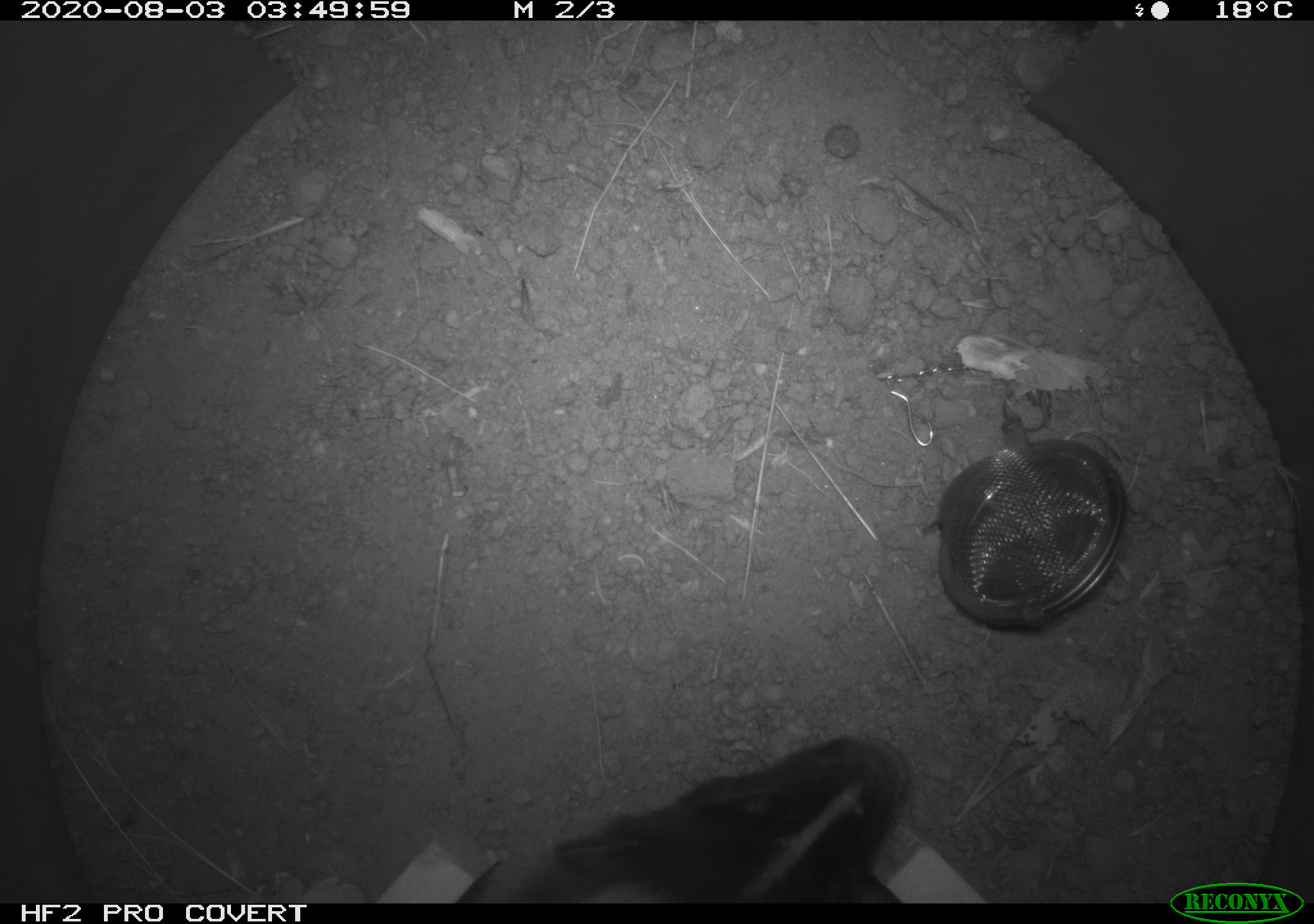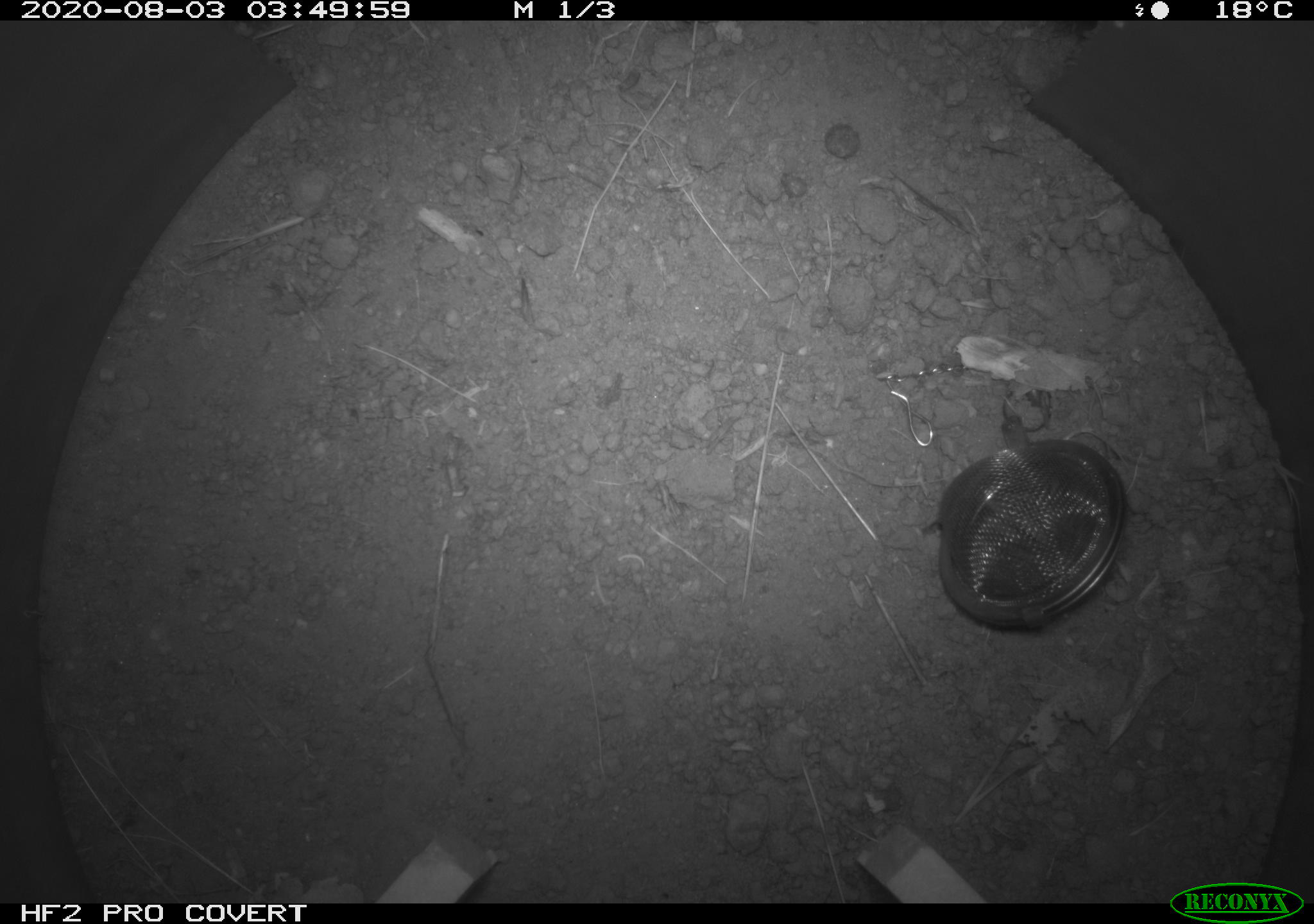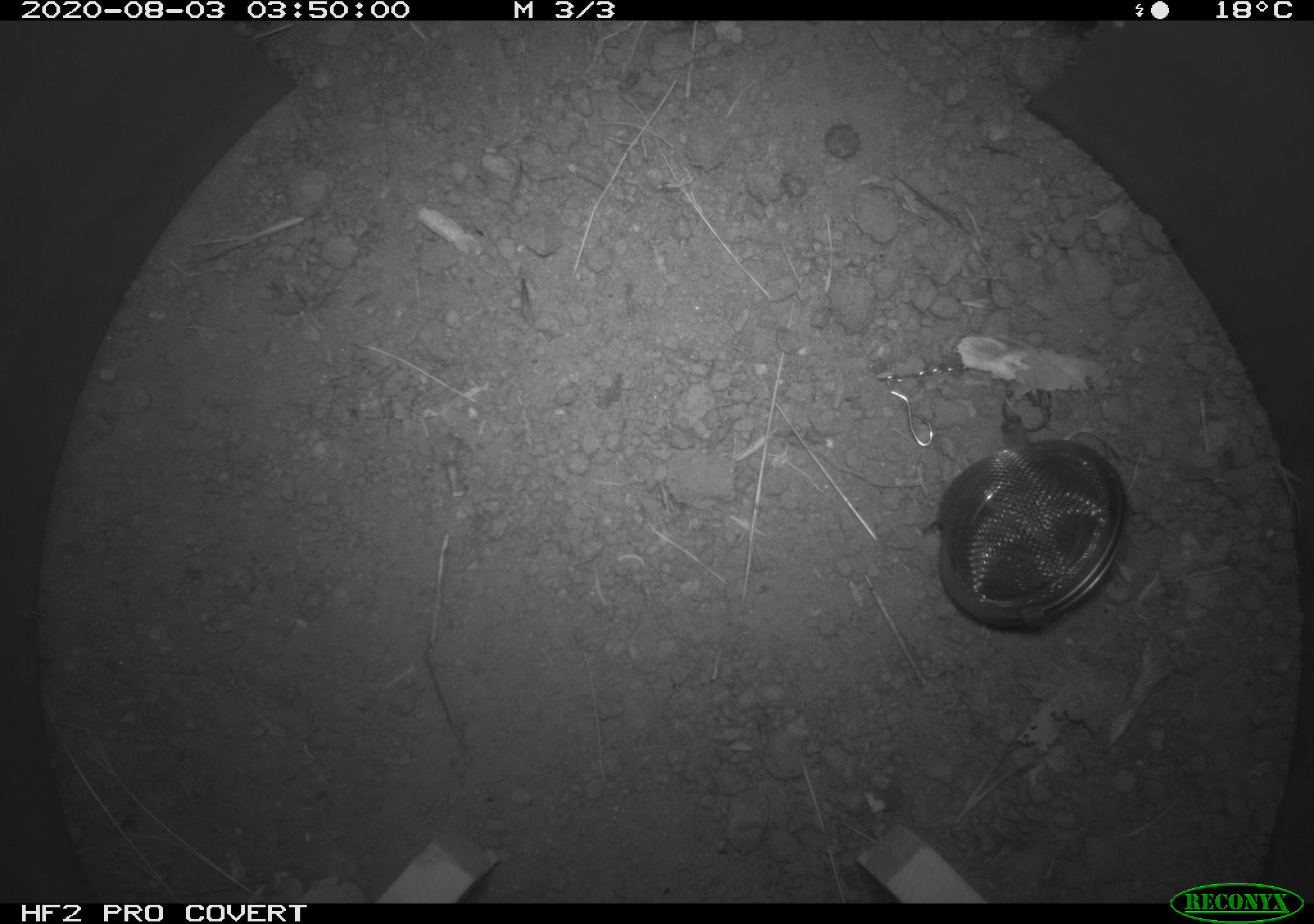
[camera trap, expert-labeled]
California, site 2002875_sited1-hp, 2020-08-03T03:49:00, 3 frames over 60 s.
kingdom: Animalia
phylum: Chordata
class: Mammalia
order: Carnivora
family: Mephitidae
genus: Mephitis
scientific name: Mephitis mephitis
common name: striped skunk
Striped skunk (Mephitis mephitis).